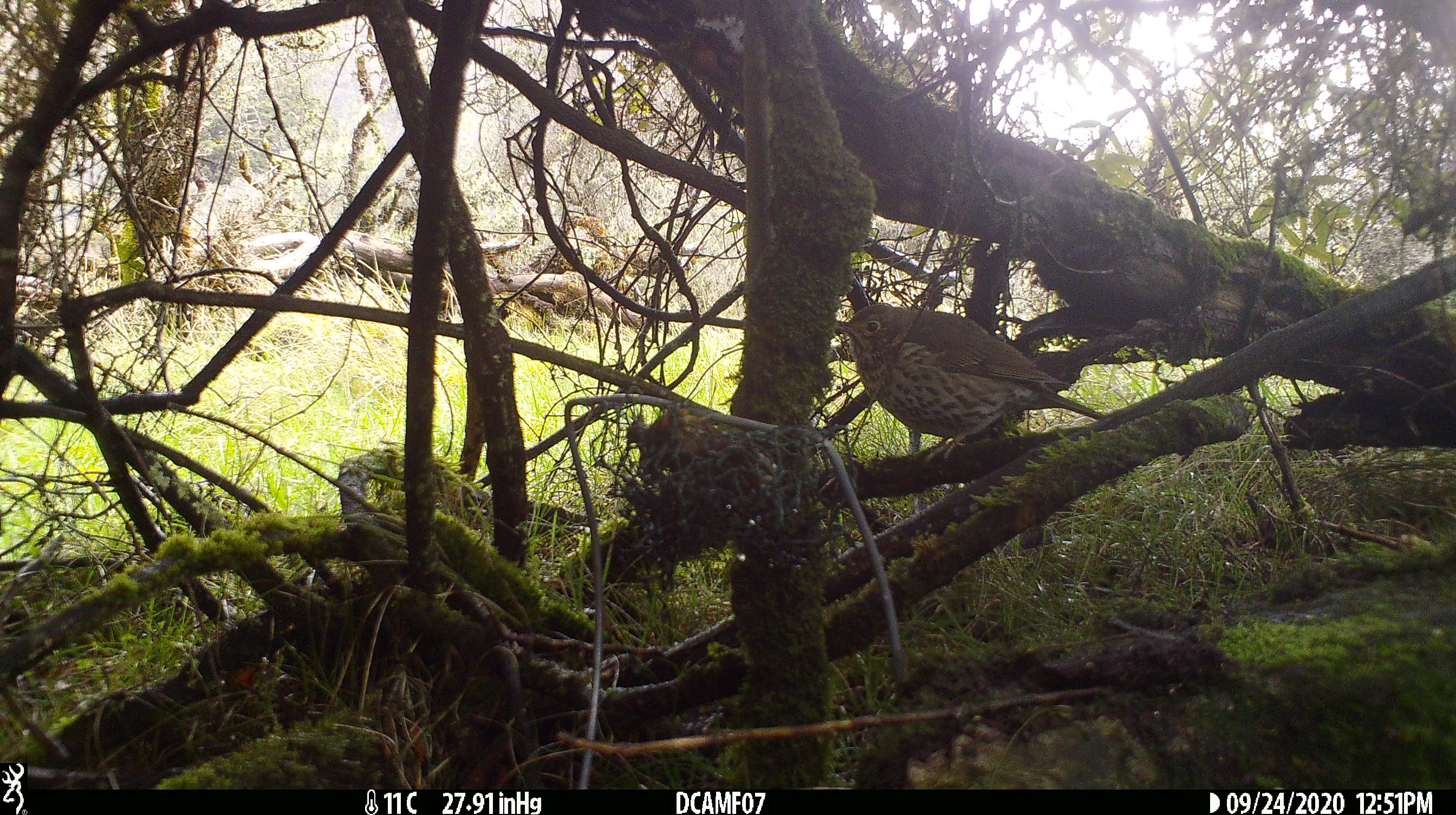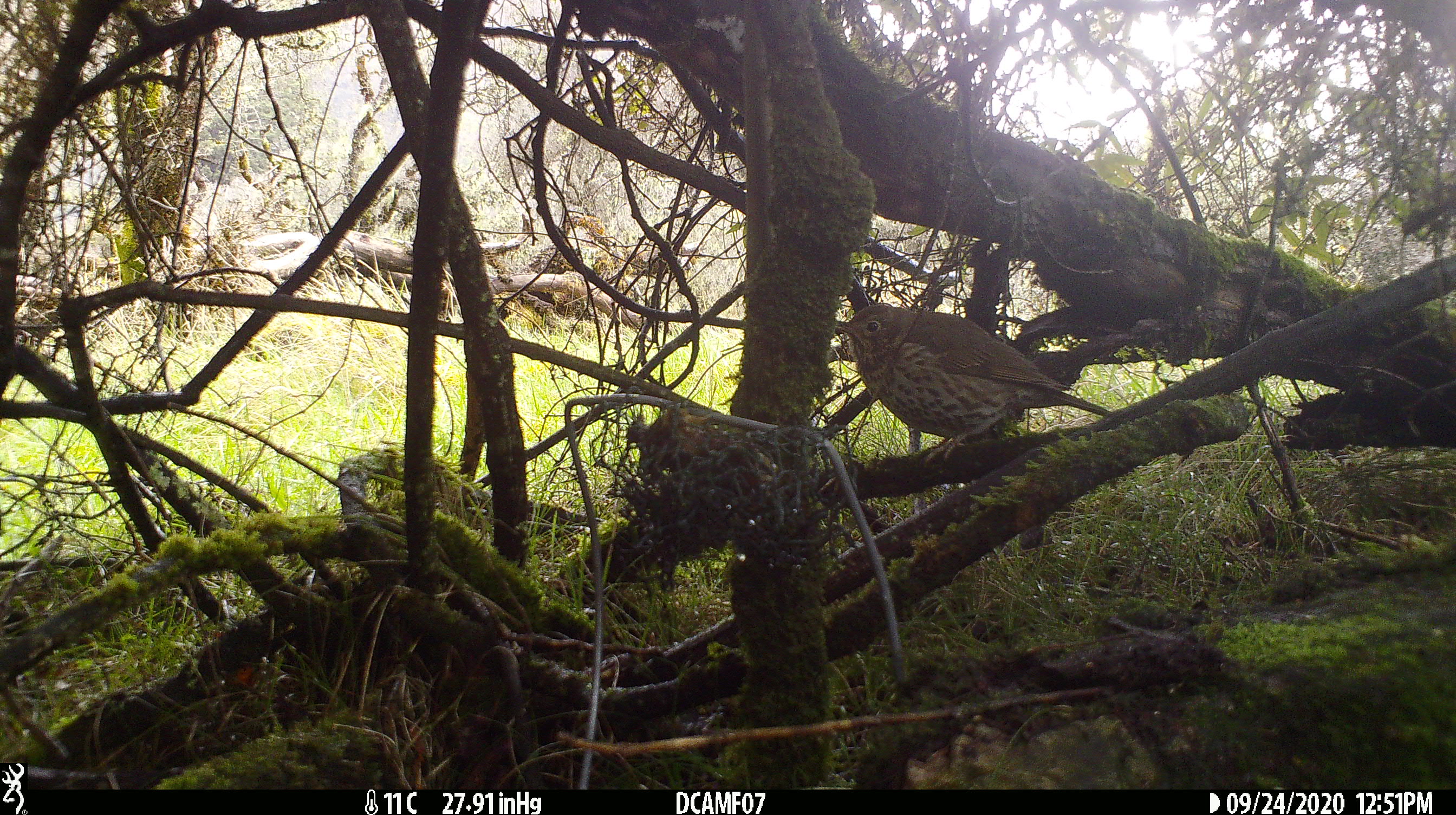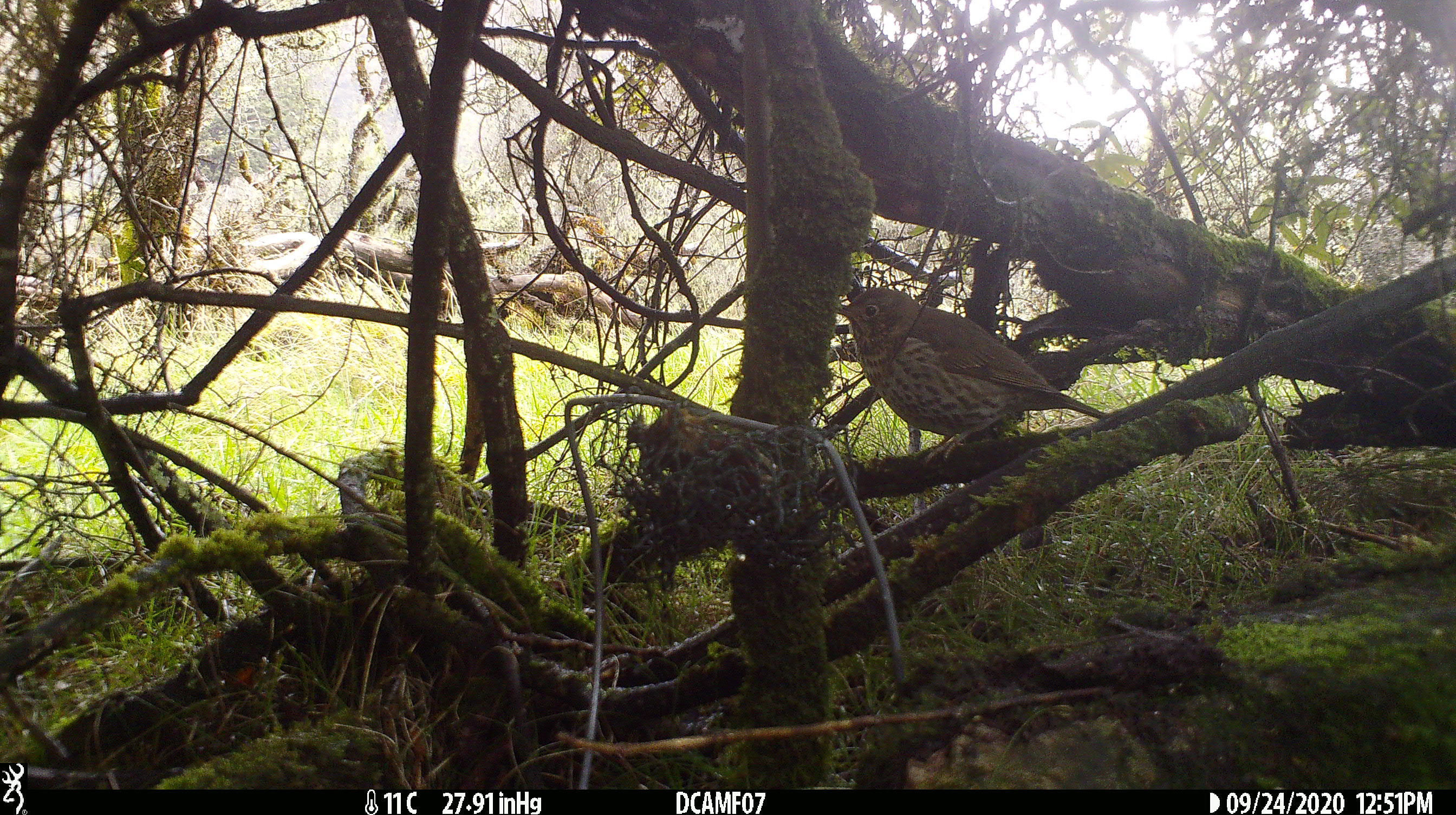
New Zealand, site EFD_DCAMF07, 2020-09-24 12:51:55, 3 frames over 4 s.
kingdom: Animalia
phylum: Chordata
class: Aves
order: Passeriformes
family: Turdidae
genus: Turdus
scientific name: Turdus philomelos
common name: song thrush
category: thrush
Thrush (song thrush) (Turdus philomelos).